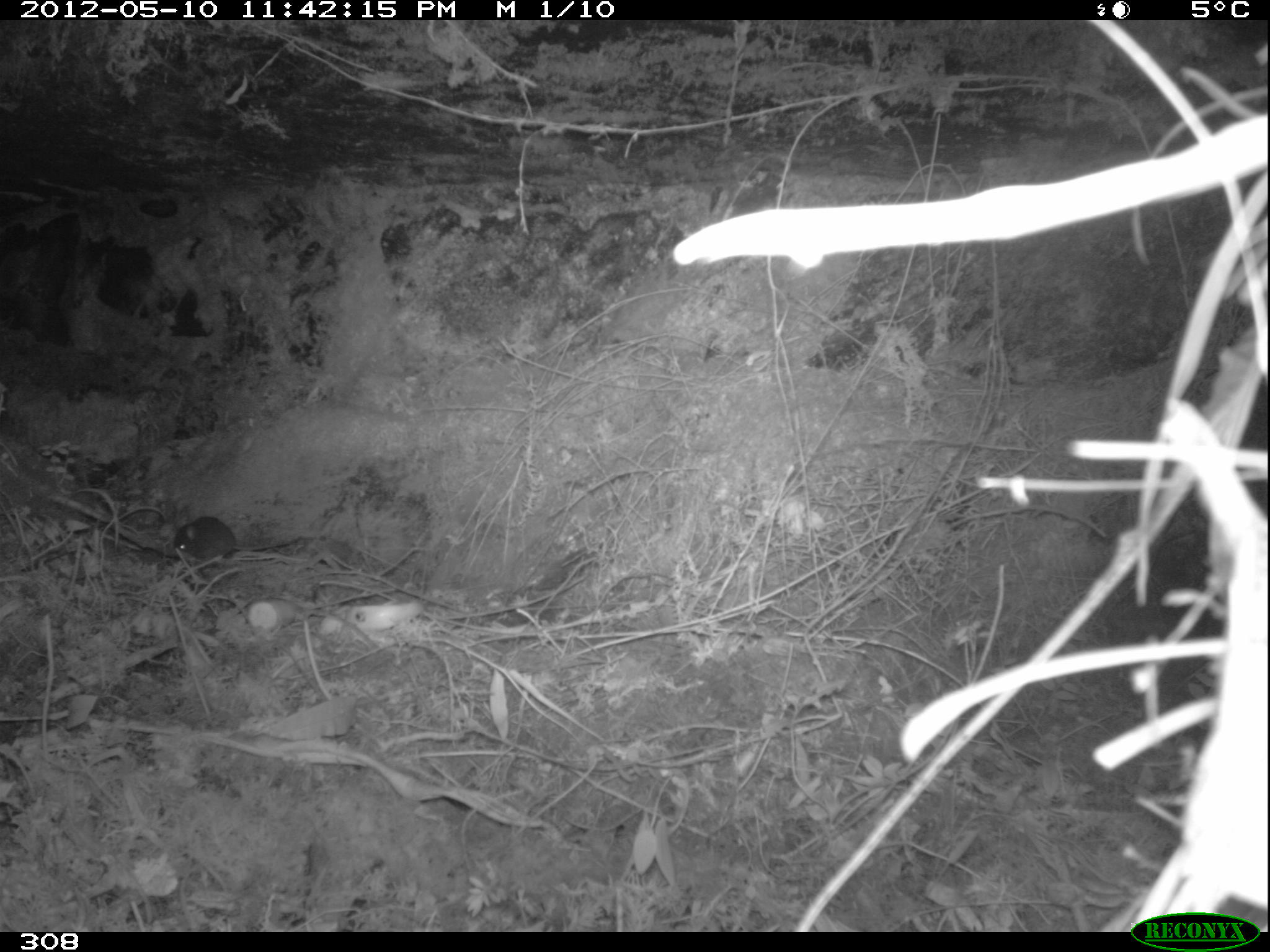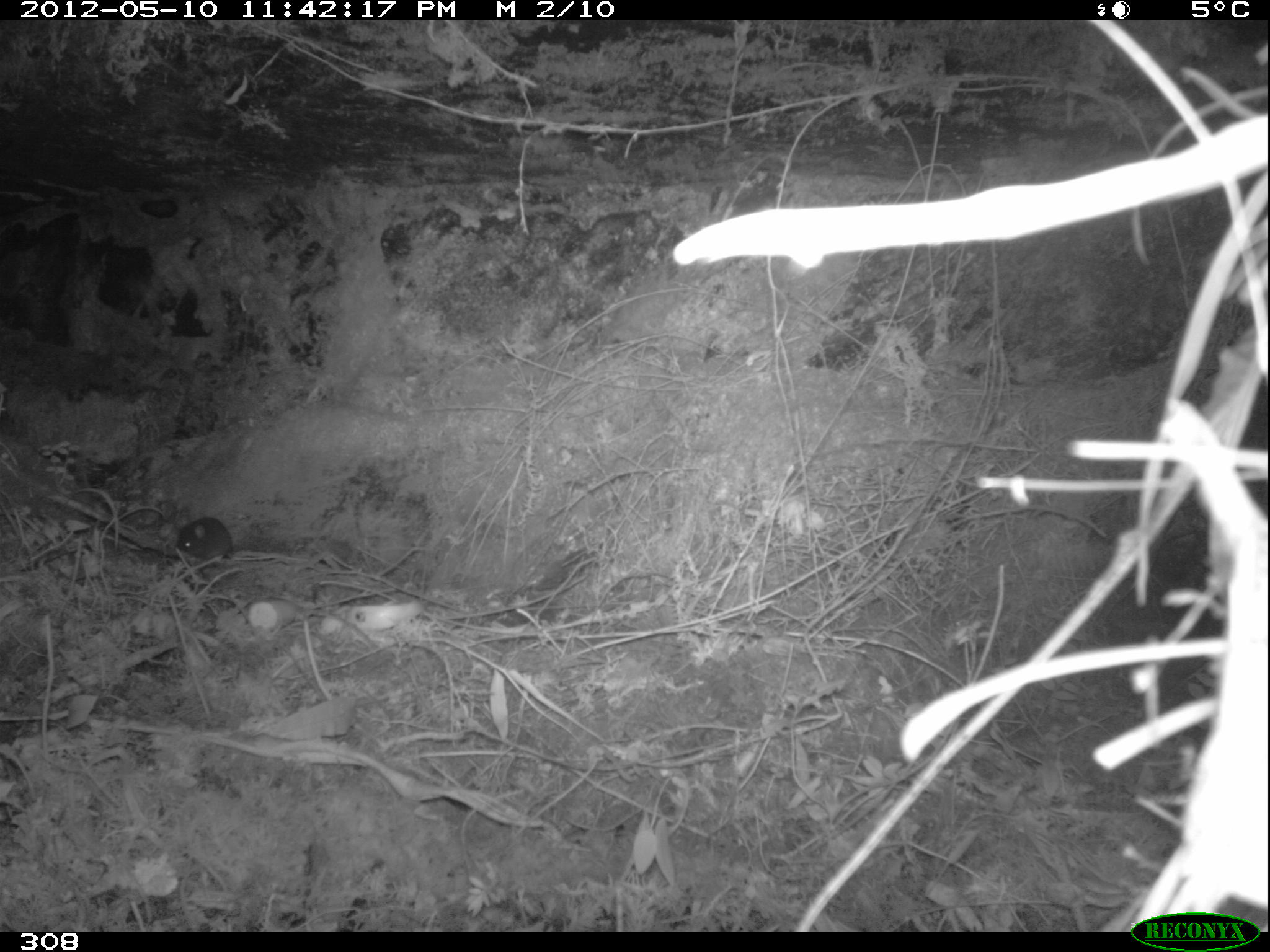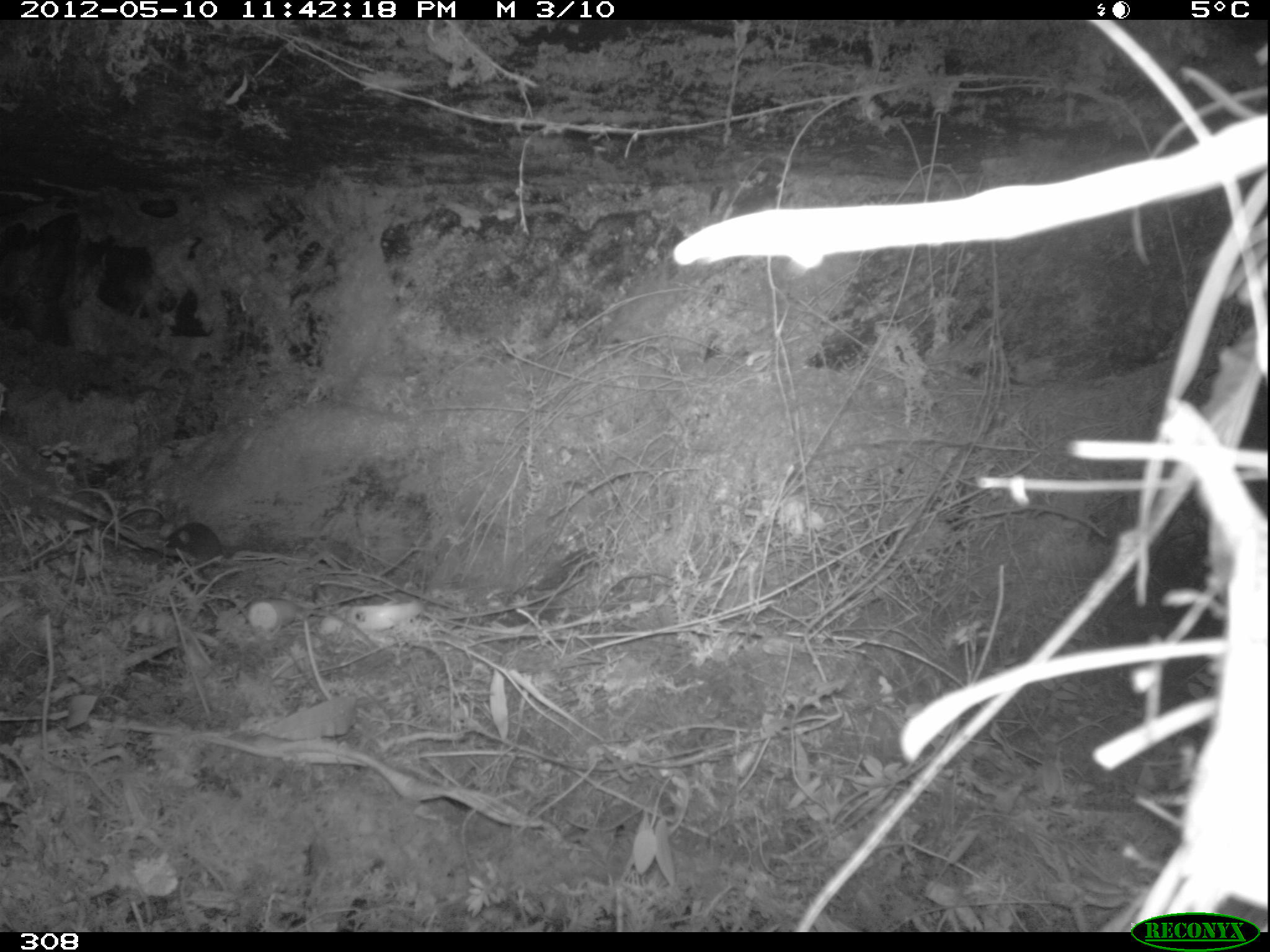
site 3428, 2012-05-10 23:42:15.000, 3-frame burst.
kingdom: Animalia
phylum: Chordata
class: Mammalia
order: Rodentia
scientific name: Rodentia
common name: rodents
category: unknown rodent